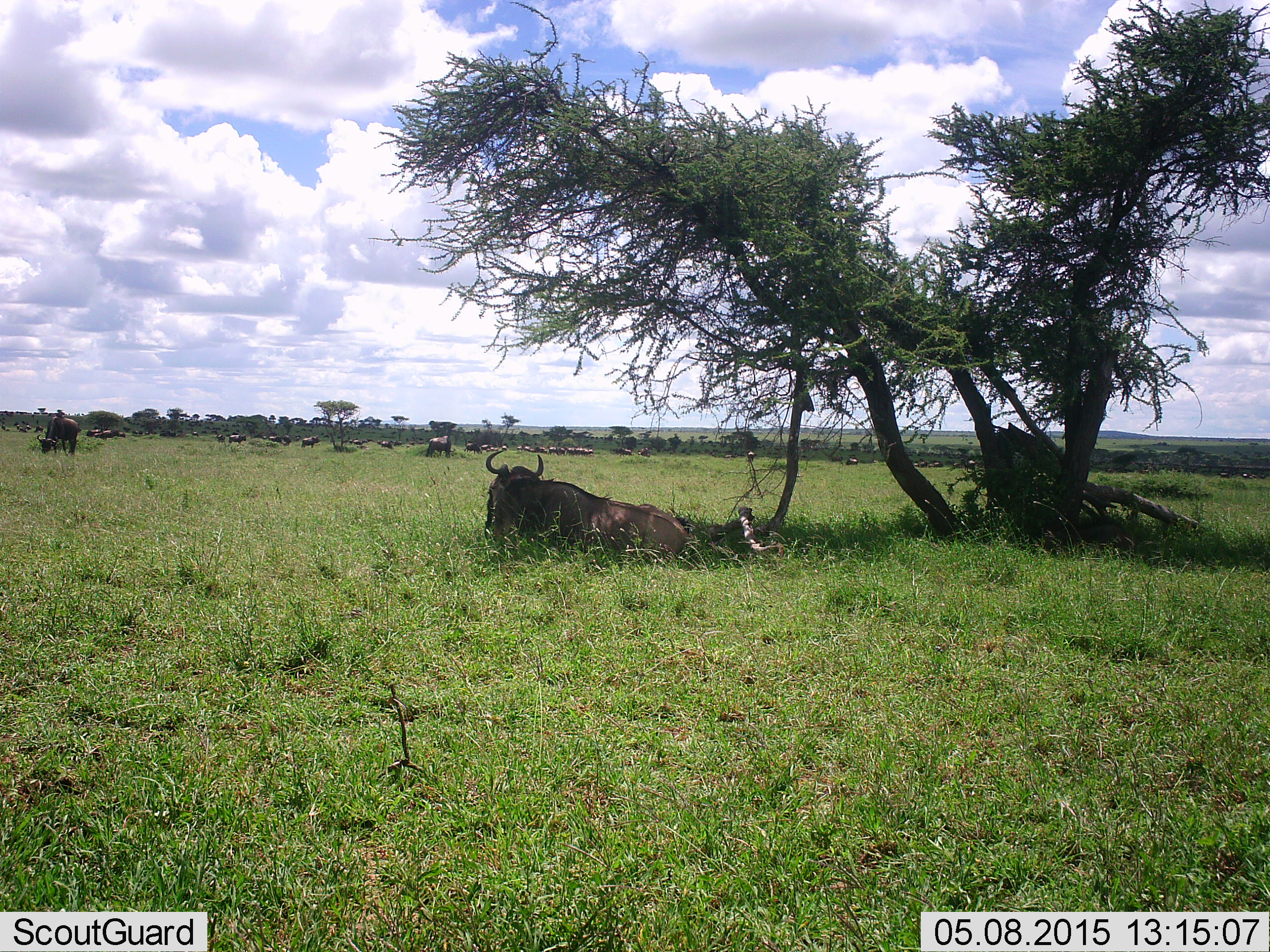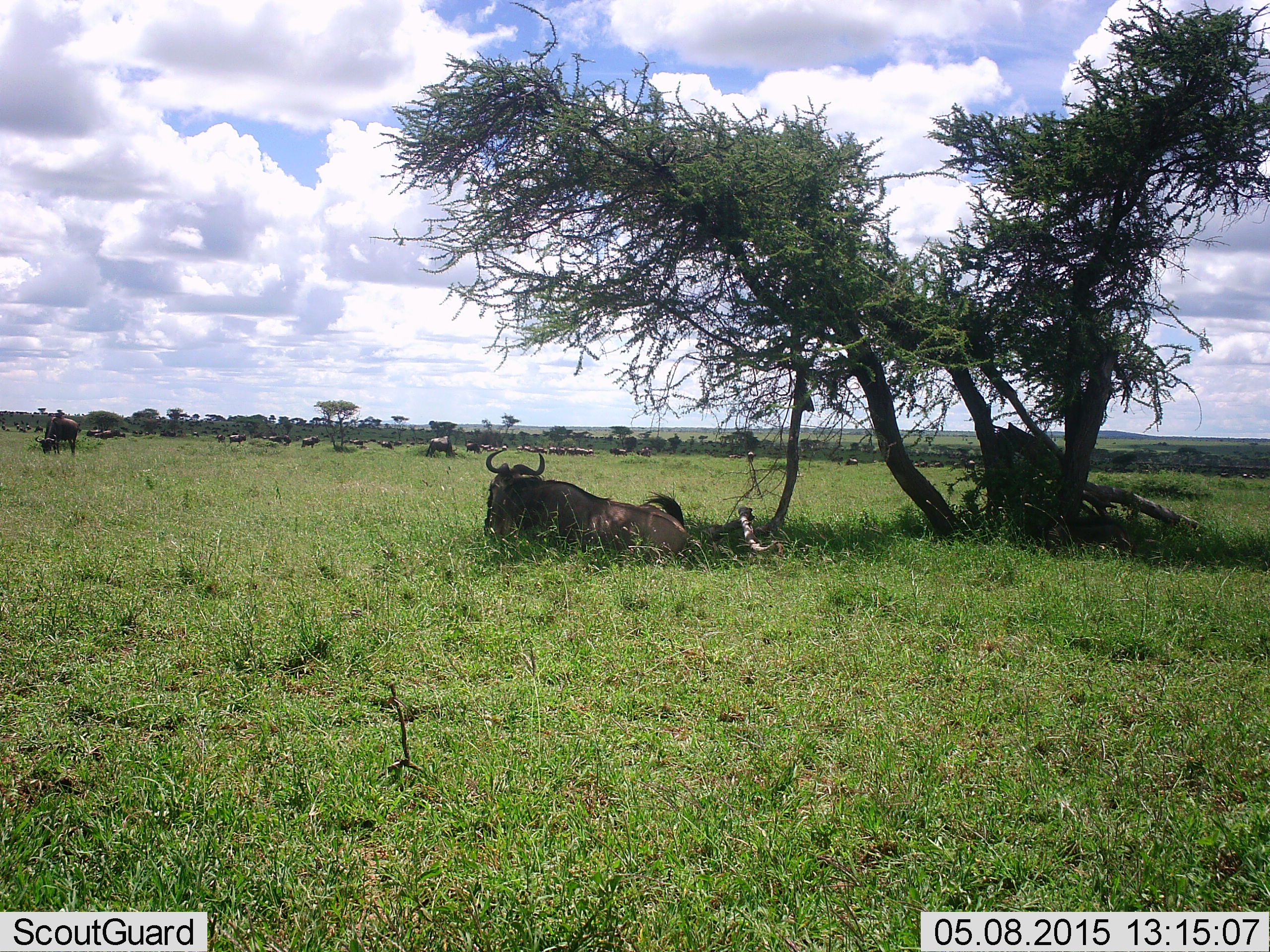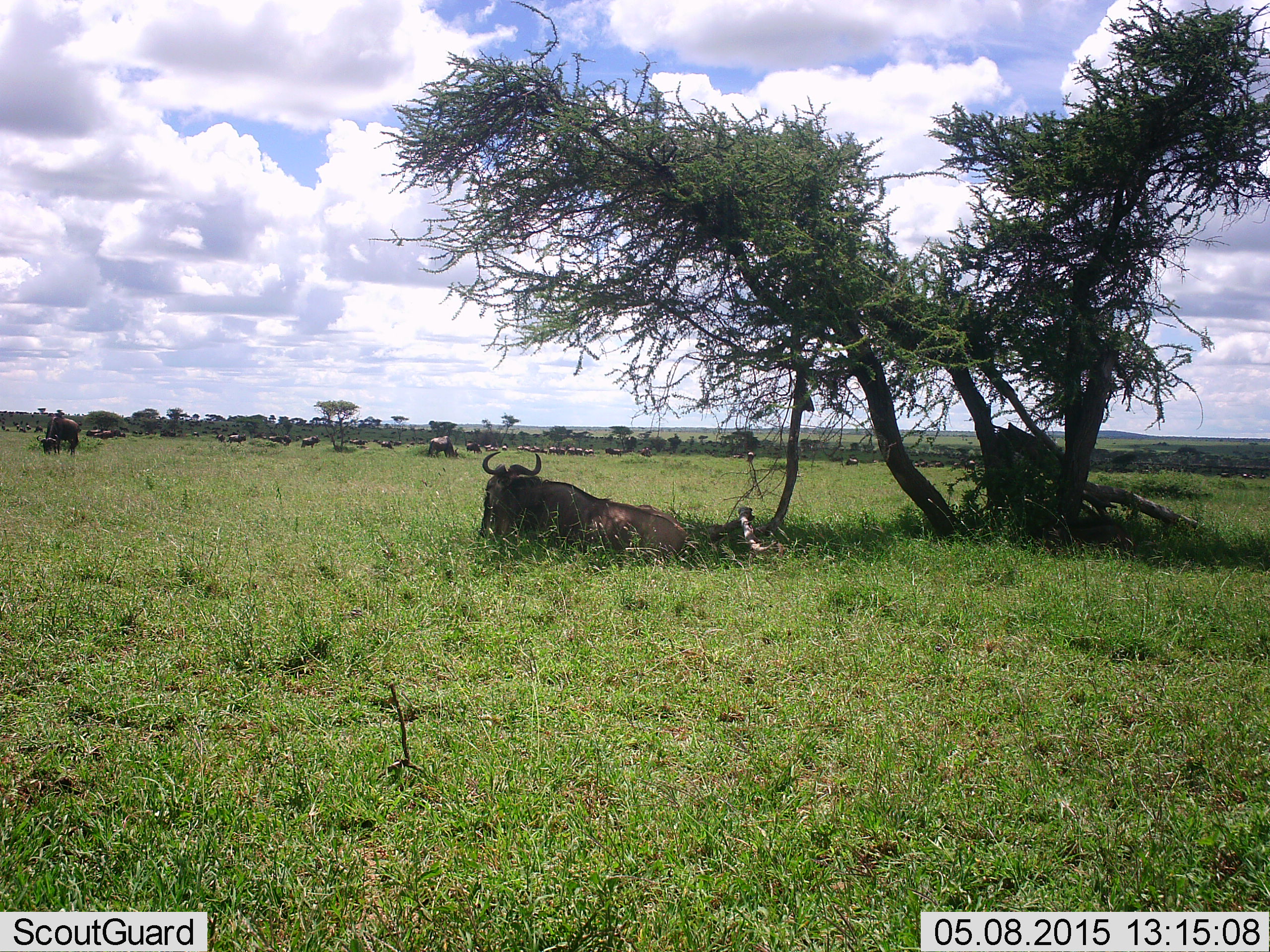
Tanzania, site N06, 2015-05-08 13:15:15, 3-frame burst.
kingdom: Animalia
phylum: Chordata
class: Mammalia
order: Artiodactyla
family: Bovidae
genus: Connochaetes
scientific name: Connochaetes taurinus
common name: blue wildebeest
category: wildebeest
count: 11-50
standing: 40%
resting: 100%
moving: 10%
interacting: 0%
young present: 0%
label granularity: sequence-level